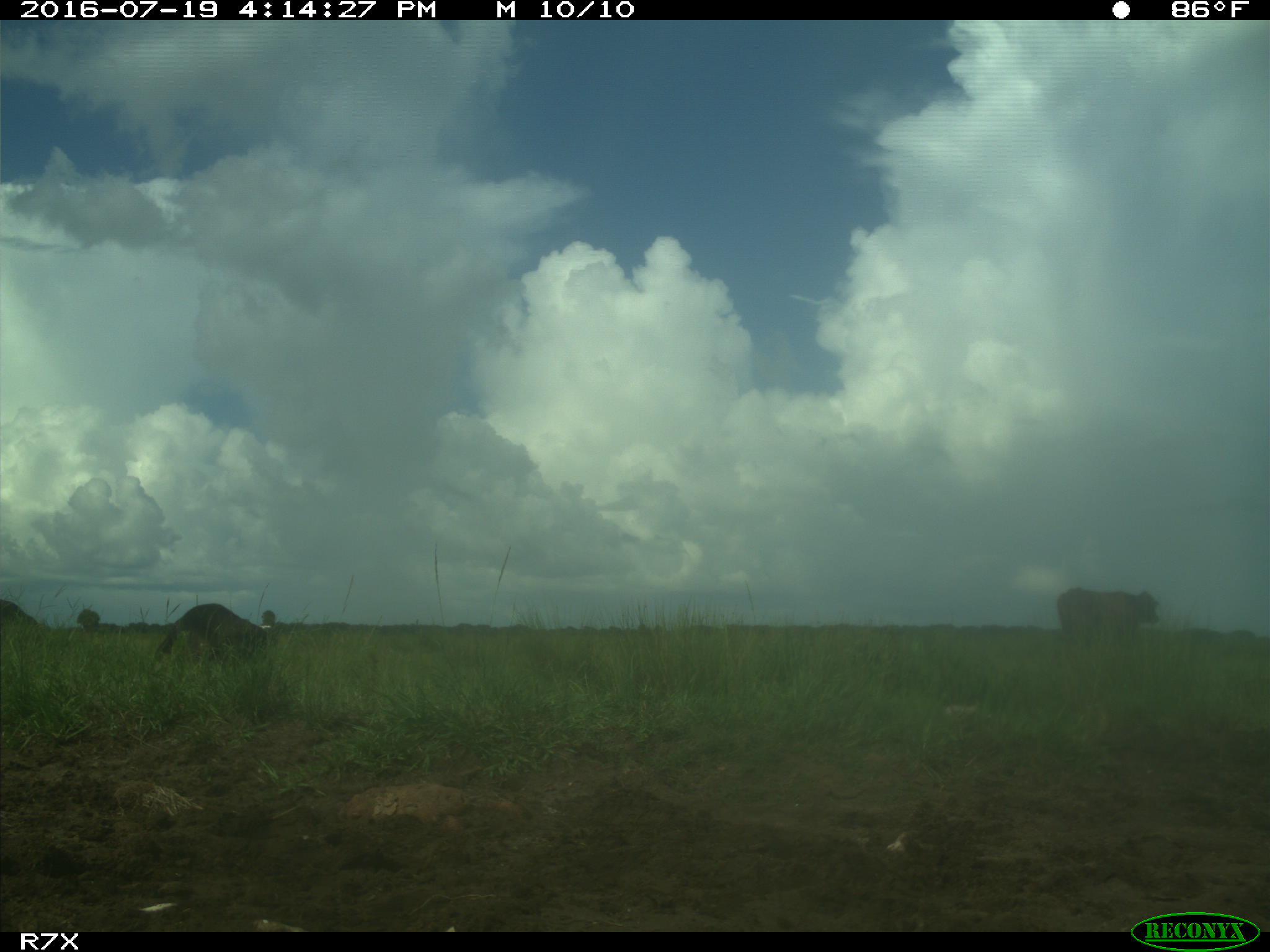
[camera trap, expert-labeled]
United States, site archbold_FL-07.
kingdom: Animalia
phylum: Chordata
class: Mammalia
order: Artiodactyla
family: Bovidae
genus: Bos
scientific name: Bos taurus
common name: domestic cow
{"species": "Bos taurus (domestic cow)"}